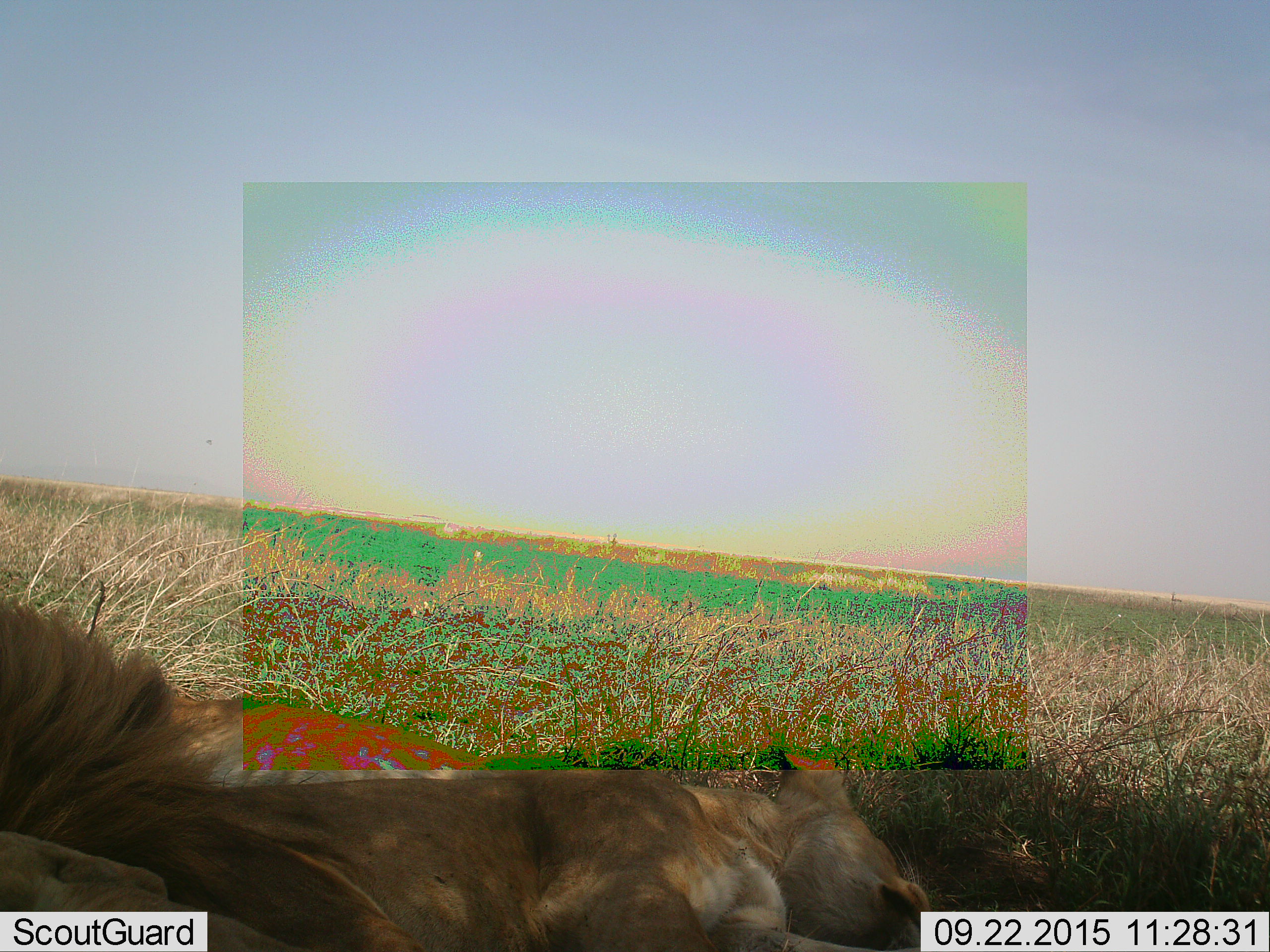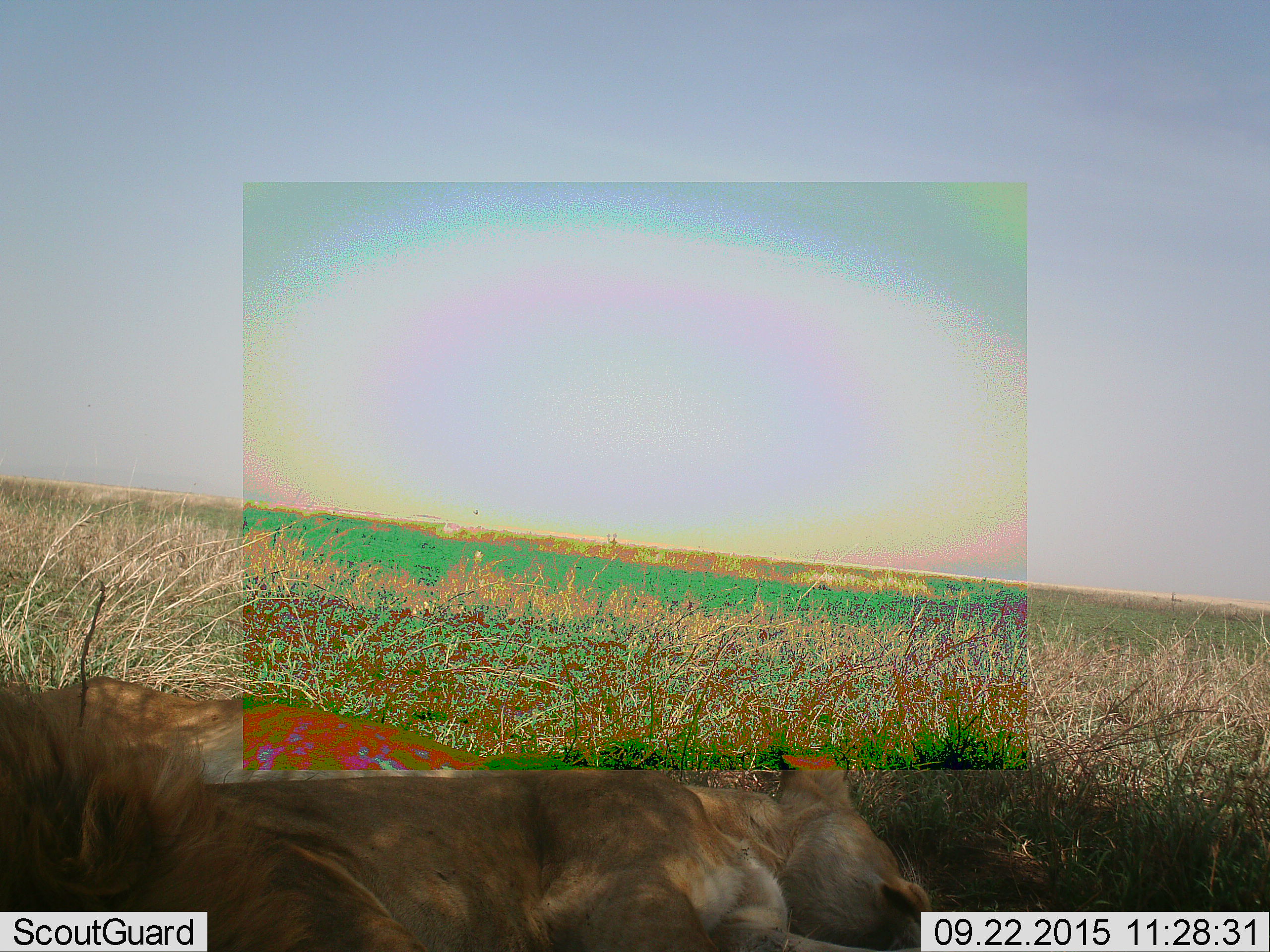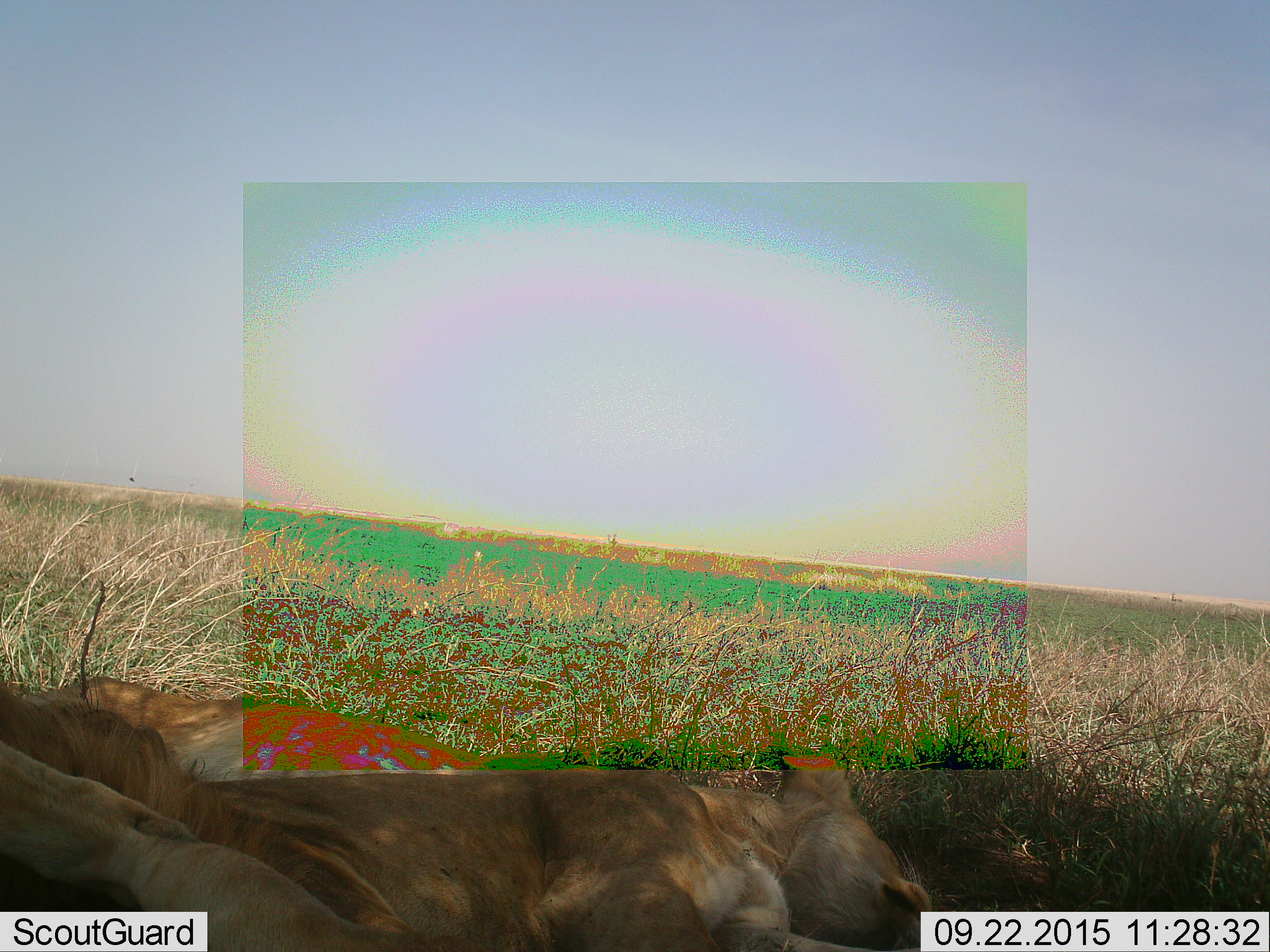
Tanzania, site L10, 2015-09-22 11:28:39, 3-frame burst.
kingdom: Animalia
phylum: Chordata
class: Mammalia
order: Carnivora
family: Felidae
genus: Panthera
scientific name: Panthera leo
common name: lion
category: lionfemale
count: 1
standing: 0%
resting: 100%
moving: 0%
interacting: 0%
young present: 0%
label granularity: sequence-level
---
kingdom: Animalia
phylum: Chordata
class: Mammalia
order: Carnivora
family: Felidae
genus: Panthera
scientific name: Panthera leo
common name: lion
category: lionmale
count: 1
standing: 0%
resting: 100%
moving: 0%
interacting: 0%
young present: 0%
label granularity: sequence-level